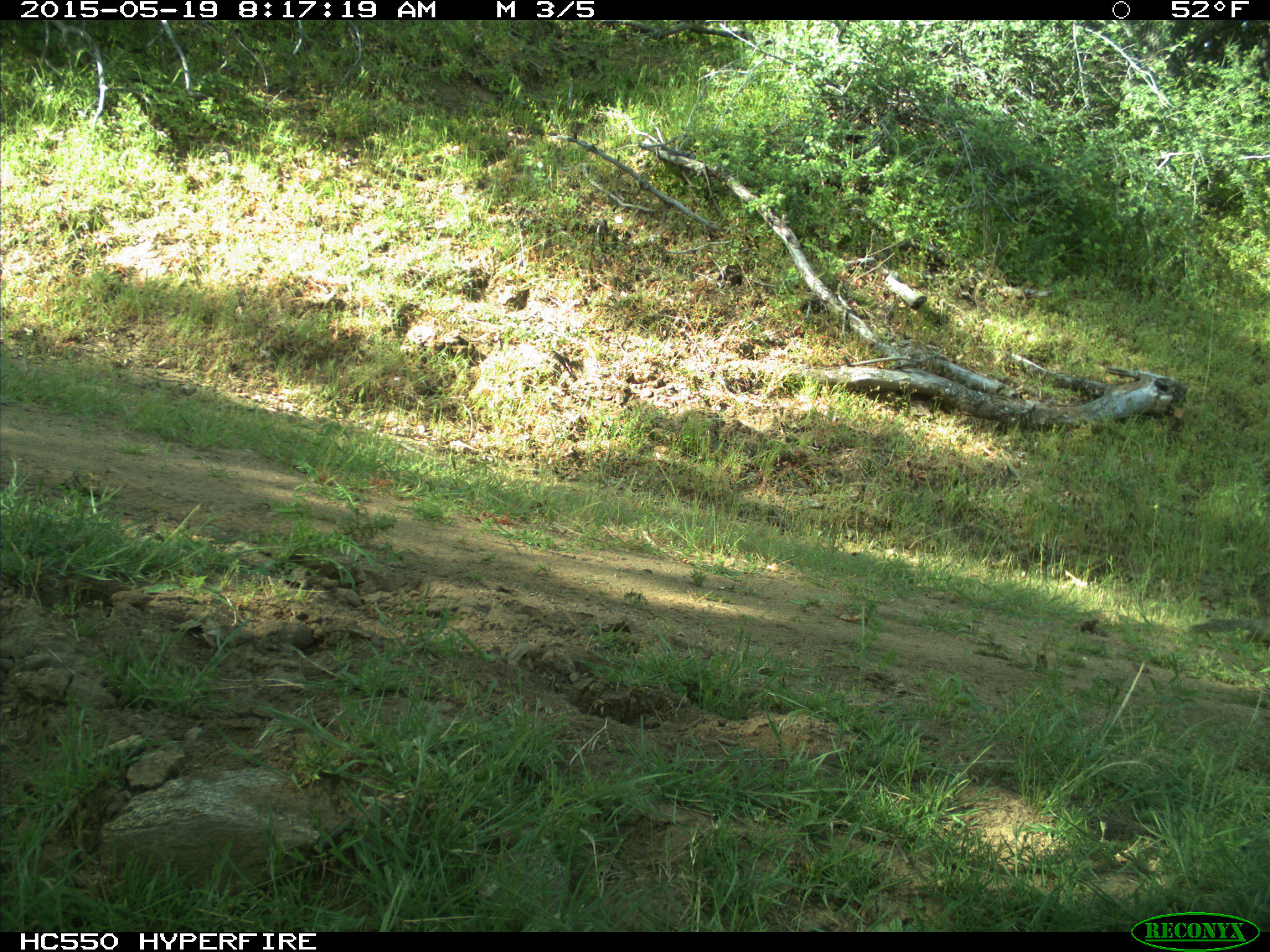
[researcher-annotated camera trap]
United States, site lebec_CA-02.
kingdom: Animalia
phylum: Chordata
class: Mammalia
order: Rodentia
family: Sciuridae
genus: Otospermophilus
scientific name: Otospermophilus beecheyi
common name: california ground squirrel